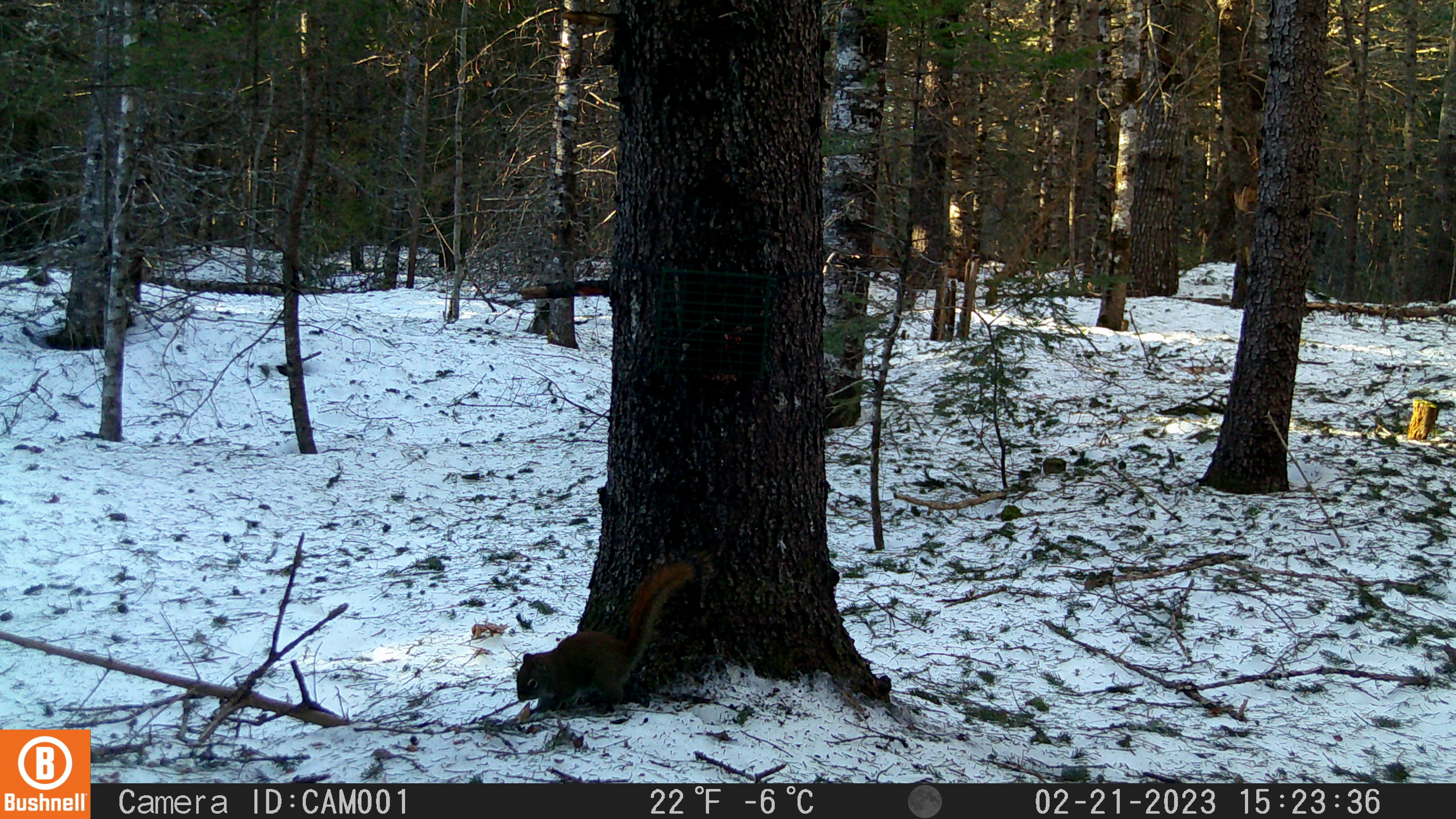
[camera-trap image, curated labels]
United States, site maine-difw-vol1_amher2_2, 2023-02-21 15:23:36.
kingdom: Animalia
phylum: Chordata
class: Mammalia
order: Rodentia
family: Sciuridae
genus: Tamiasciurus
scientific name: Tamiasciurus hudsonicus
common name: red squirrel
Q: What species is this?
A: Red squirrel (Tamiasciurus hudsonicus).